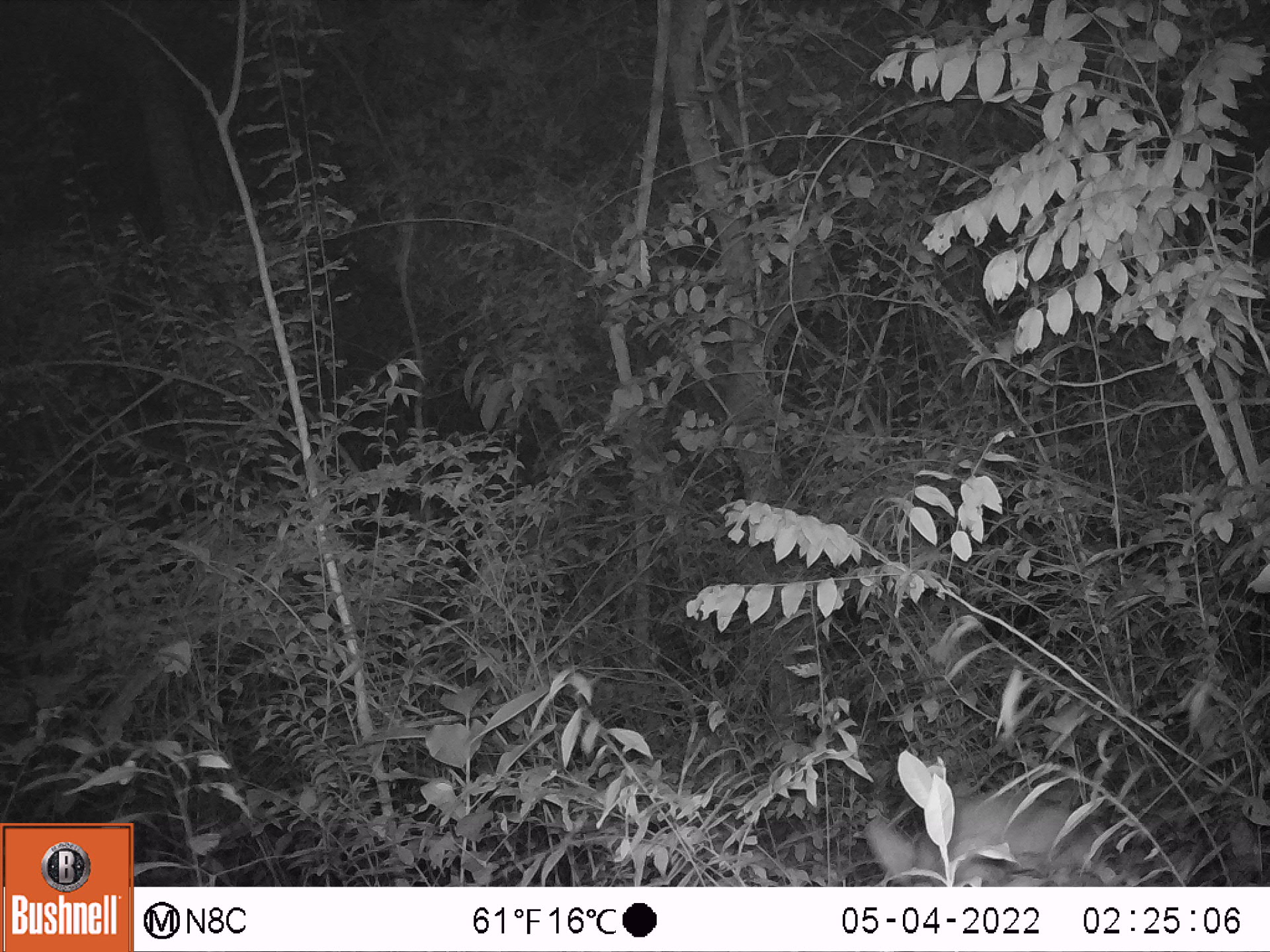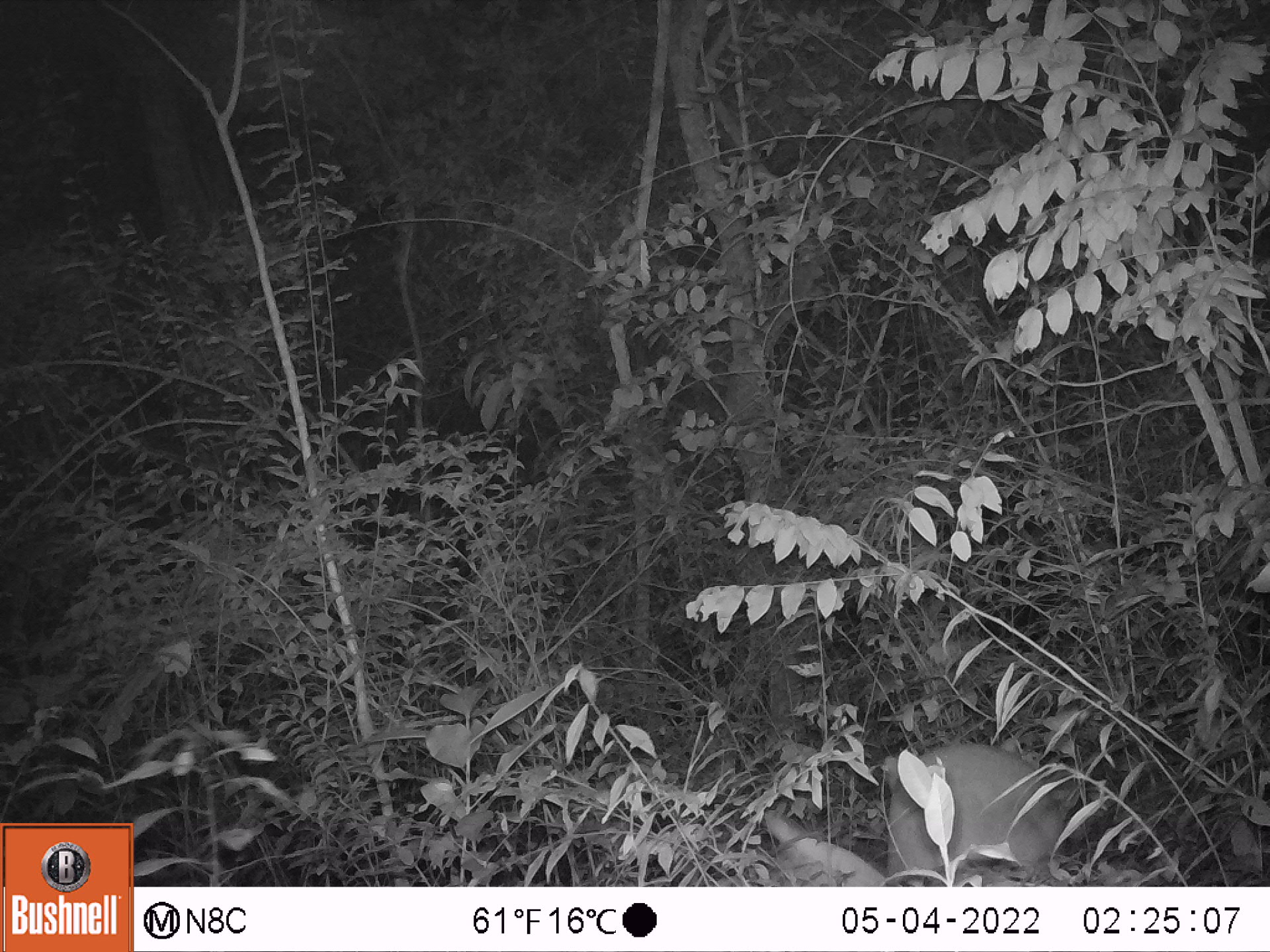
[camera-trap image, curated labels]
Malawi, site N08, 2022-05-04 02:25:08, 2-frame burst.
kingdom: Animalia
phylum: Chordata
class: Mammalia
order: Artiodactyla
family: Bovidae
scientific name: Antilopinae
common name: small antelope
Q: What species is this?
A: Small antelope (Antilopinae).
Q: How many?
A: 1.